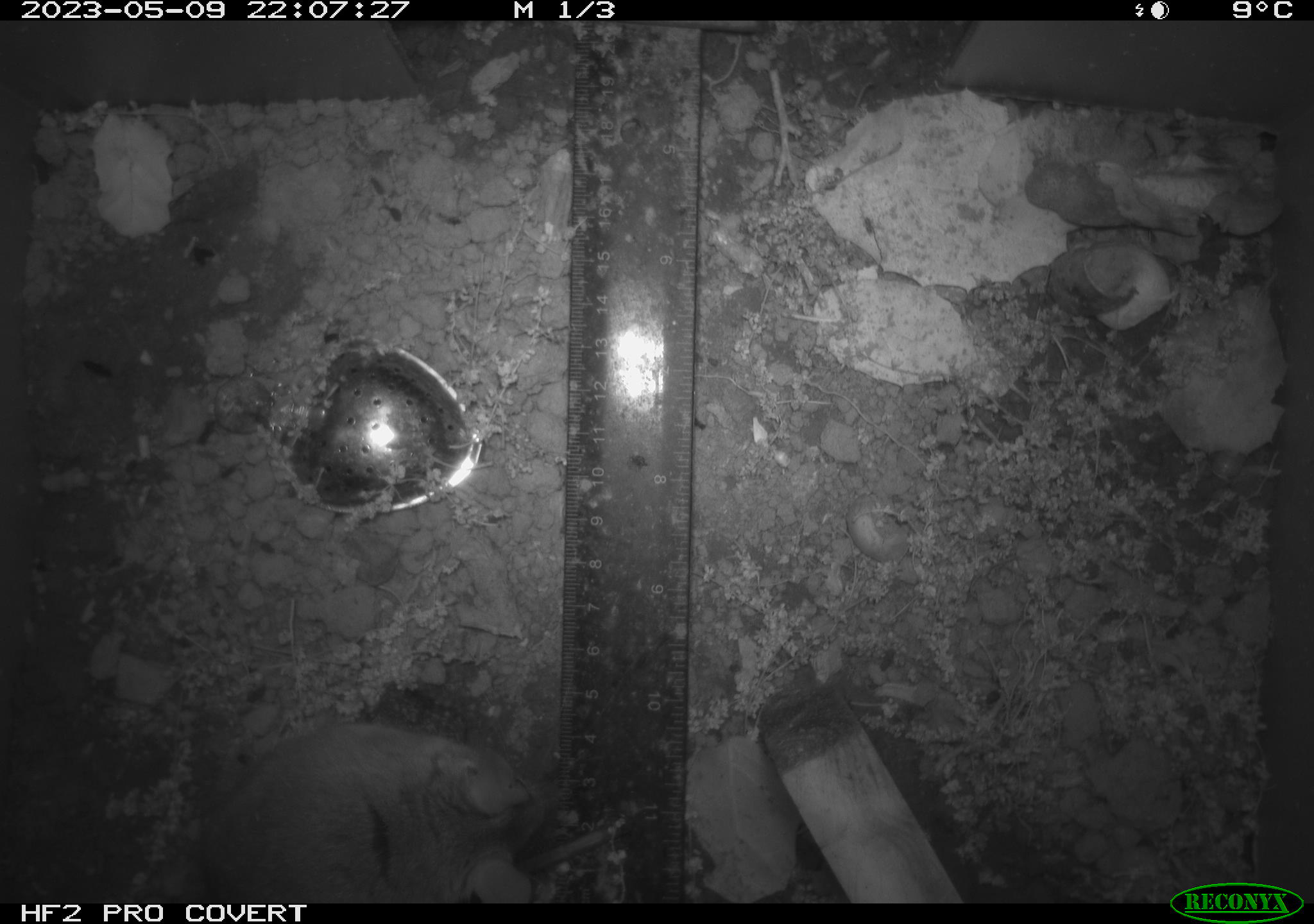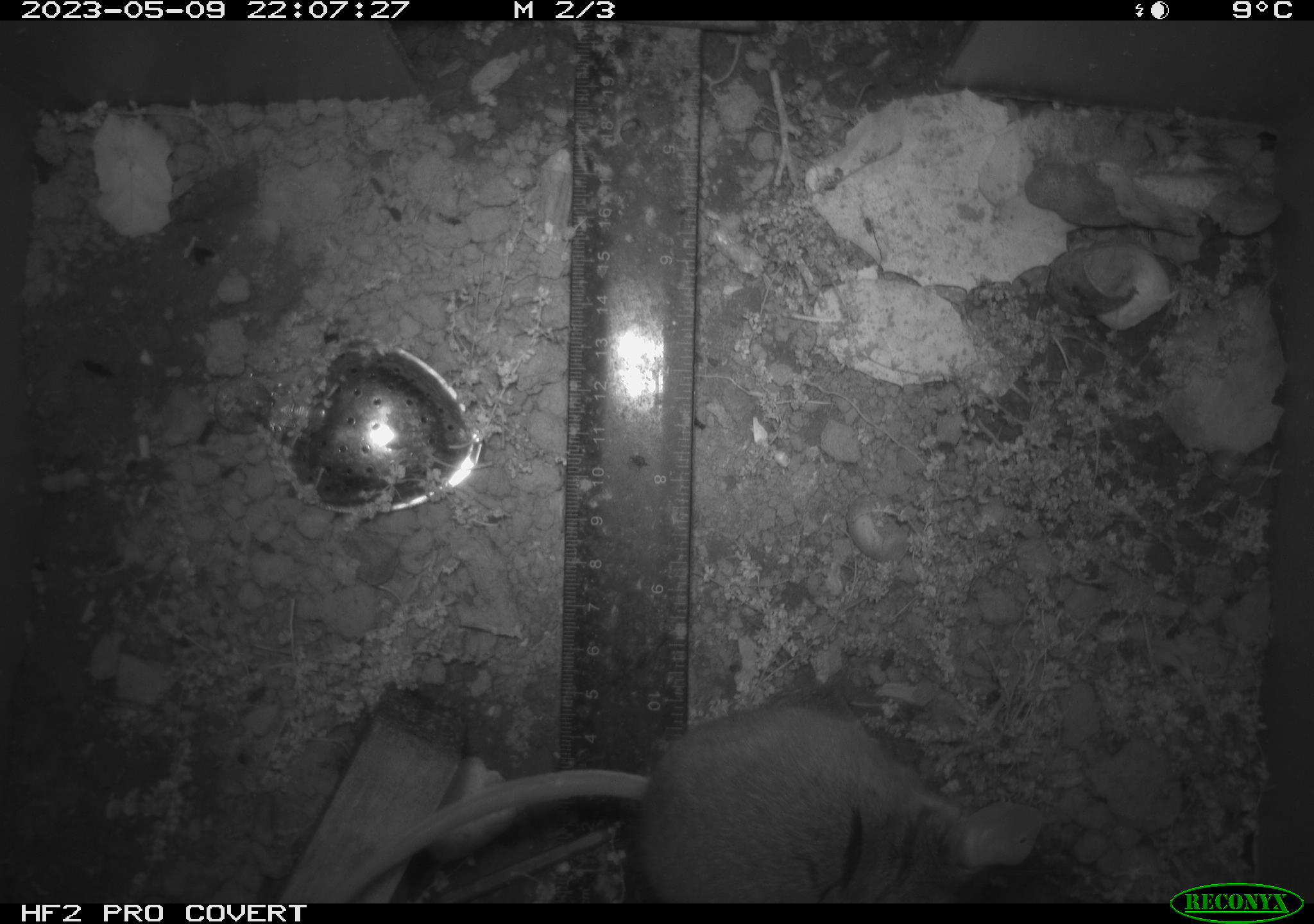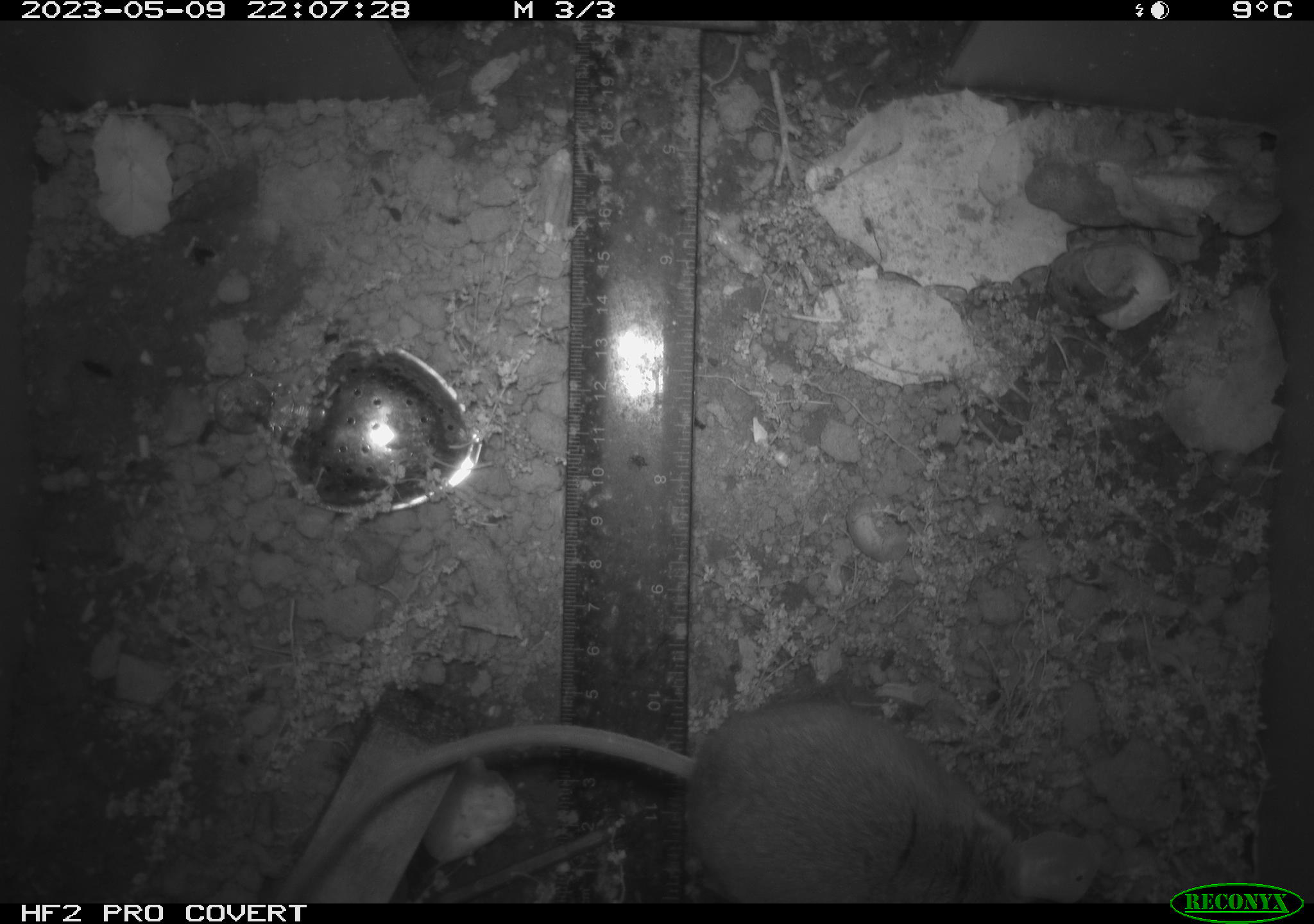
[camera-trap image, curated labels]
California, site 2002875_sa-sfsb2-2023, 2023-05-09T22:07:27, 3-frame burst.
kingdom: Animalia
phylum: Chordata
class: Mammalia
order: Rodentia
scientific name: Rodentia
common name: mouse species